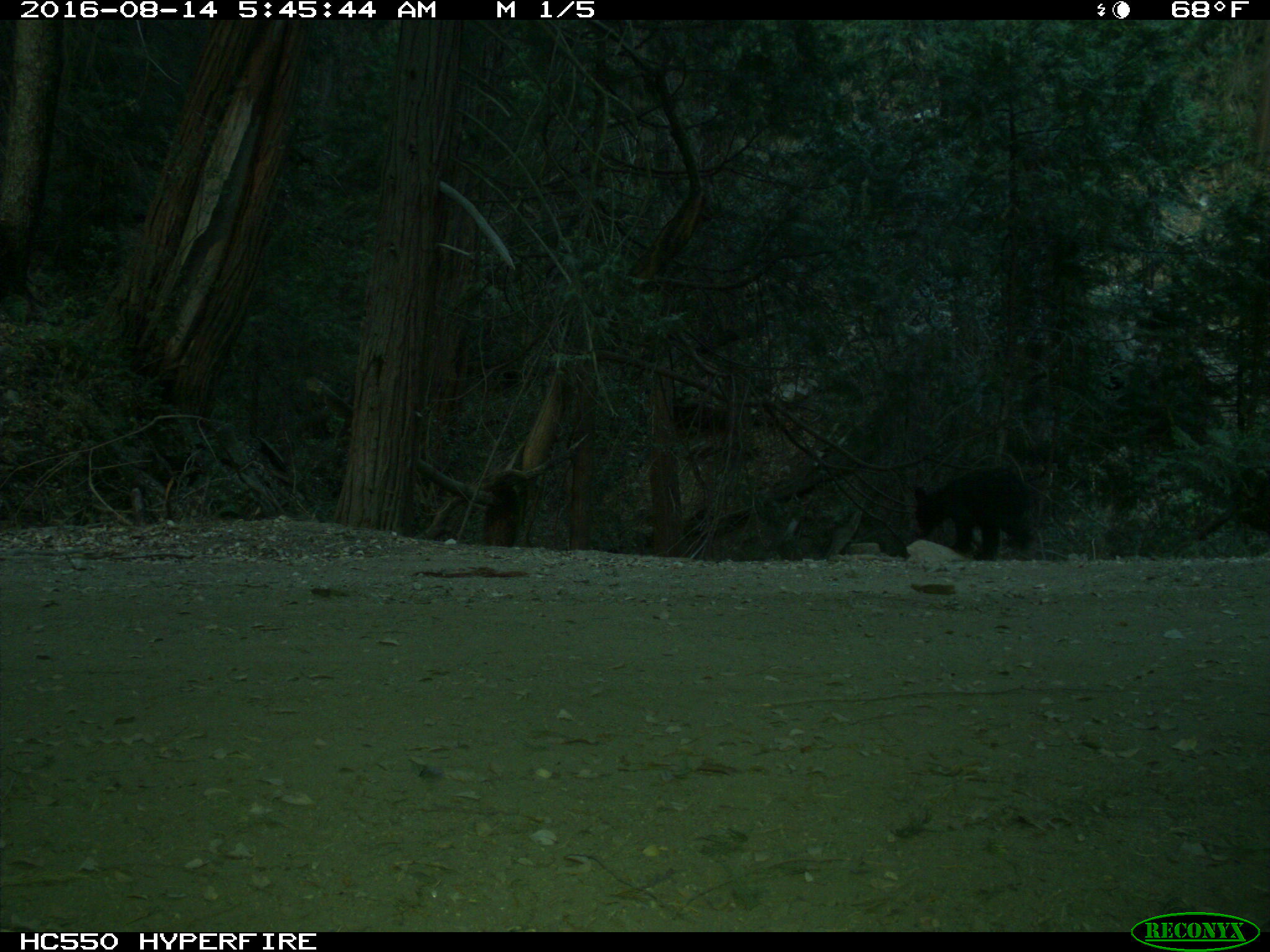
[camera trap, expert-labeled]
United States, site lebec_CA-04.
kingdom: Animalia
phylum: Chordata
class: Mammalia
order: Carnivora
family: Ursidae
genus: Ursus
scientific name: Ursus americanus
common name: american black bear